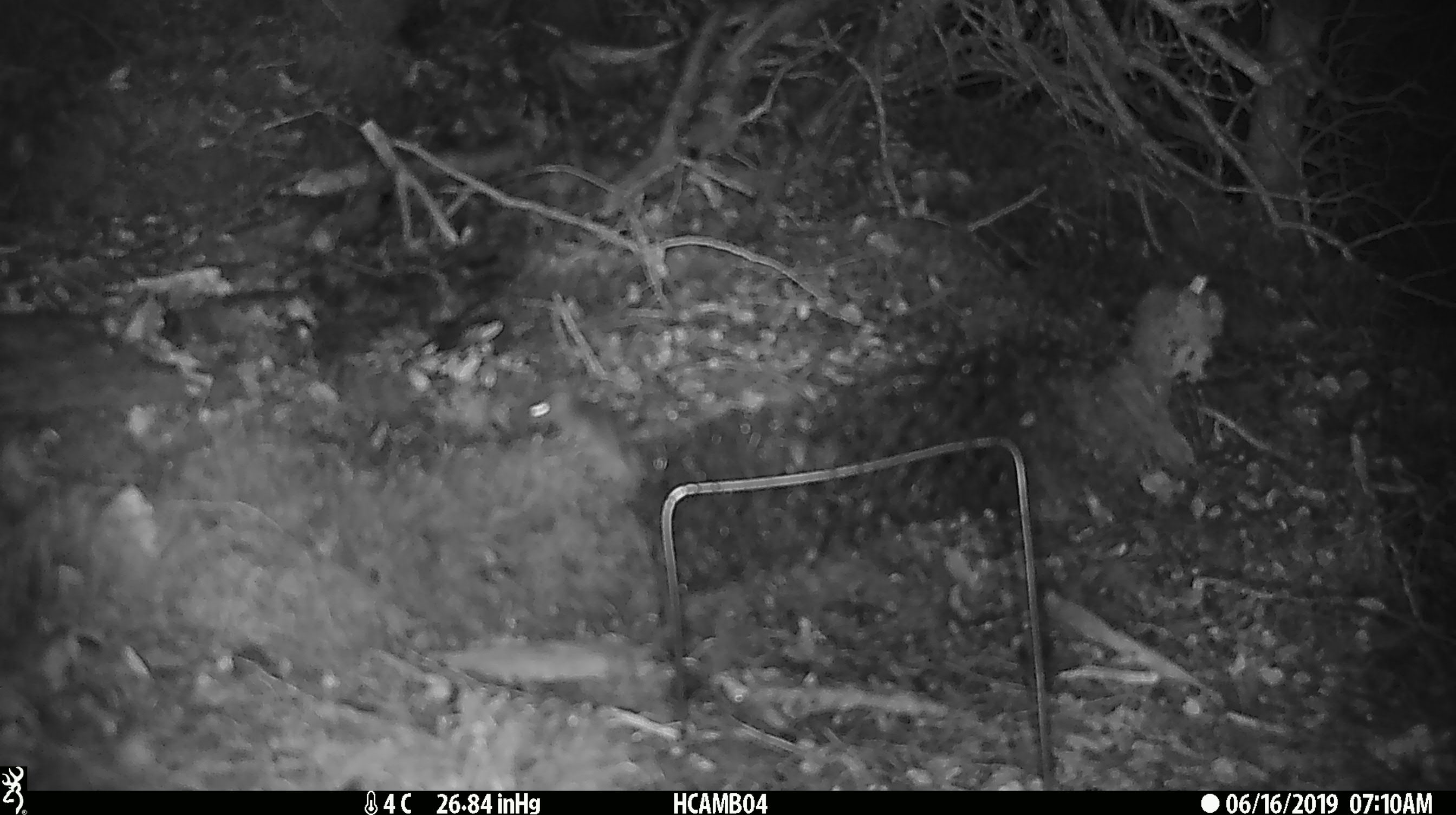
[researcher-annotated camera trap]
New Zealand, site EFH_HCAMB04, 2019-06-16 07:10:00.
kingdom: Animalia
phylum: Chordata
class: Mammalia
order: Rodentia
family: Muridae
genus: Mus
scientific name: Mus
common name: mouse